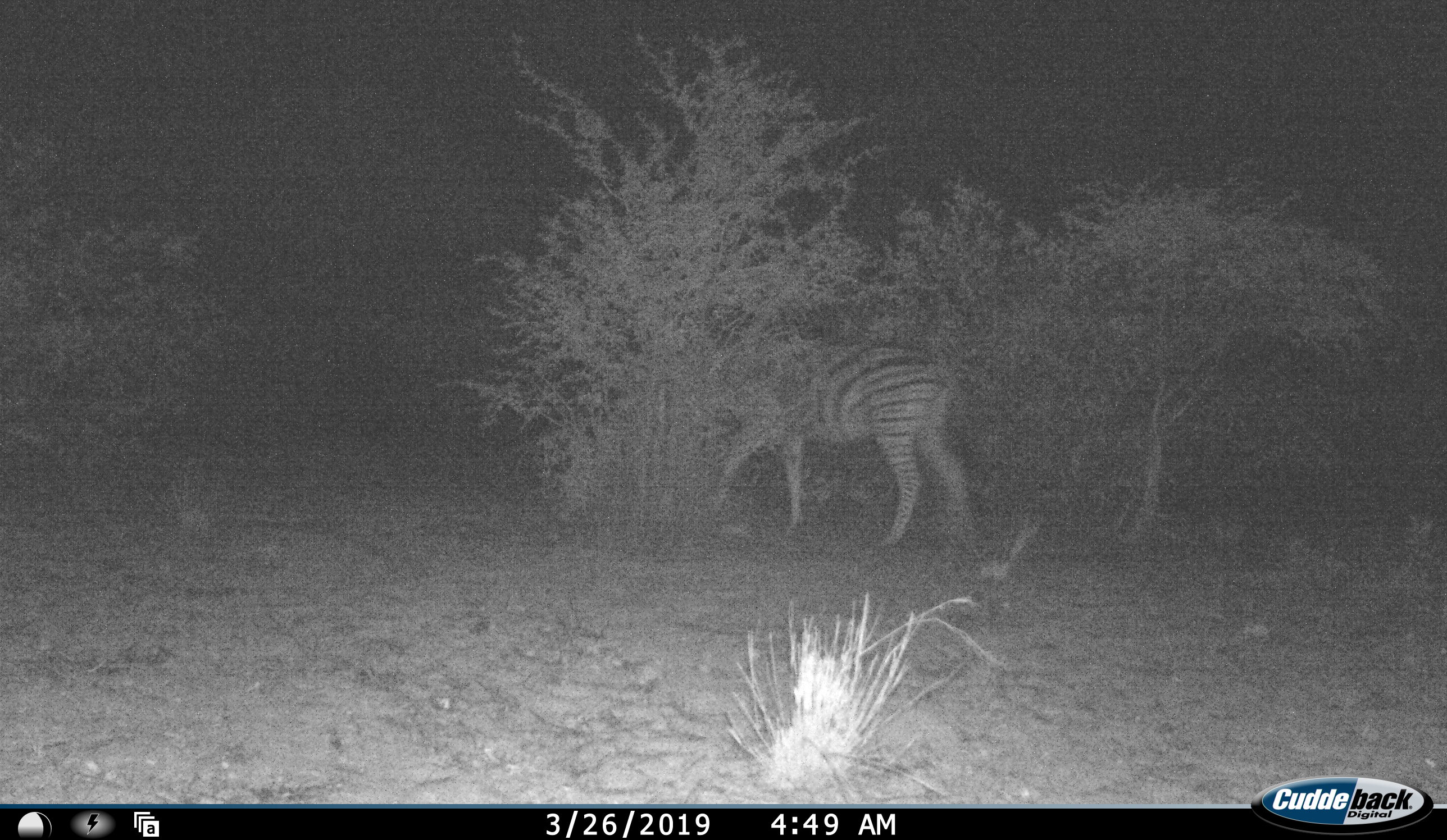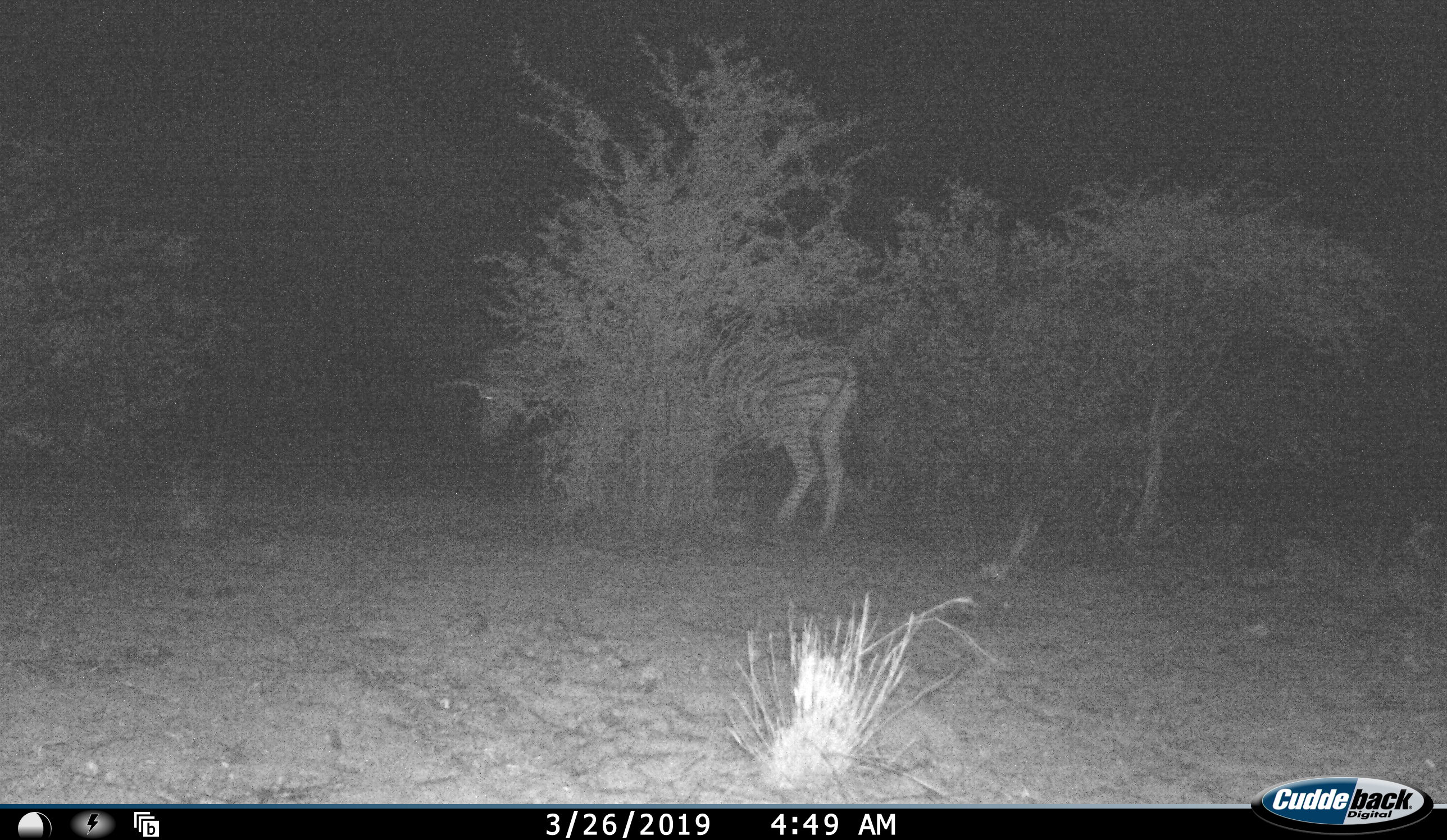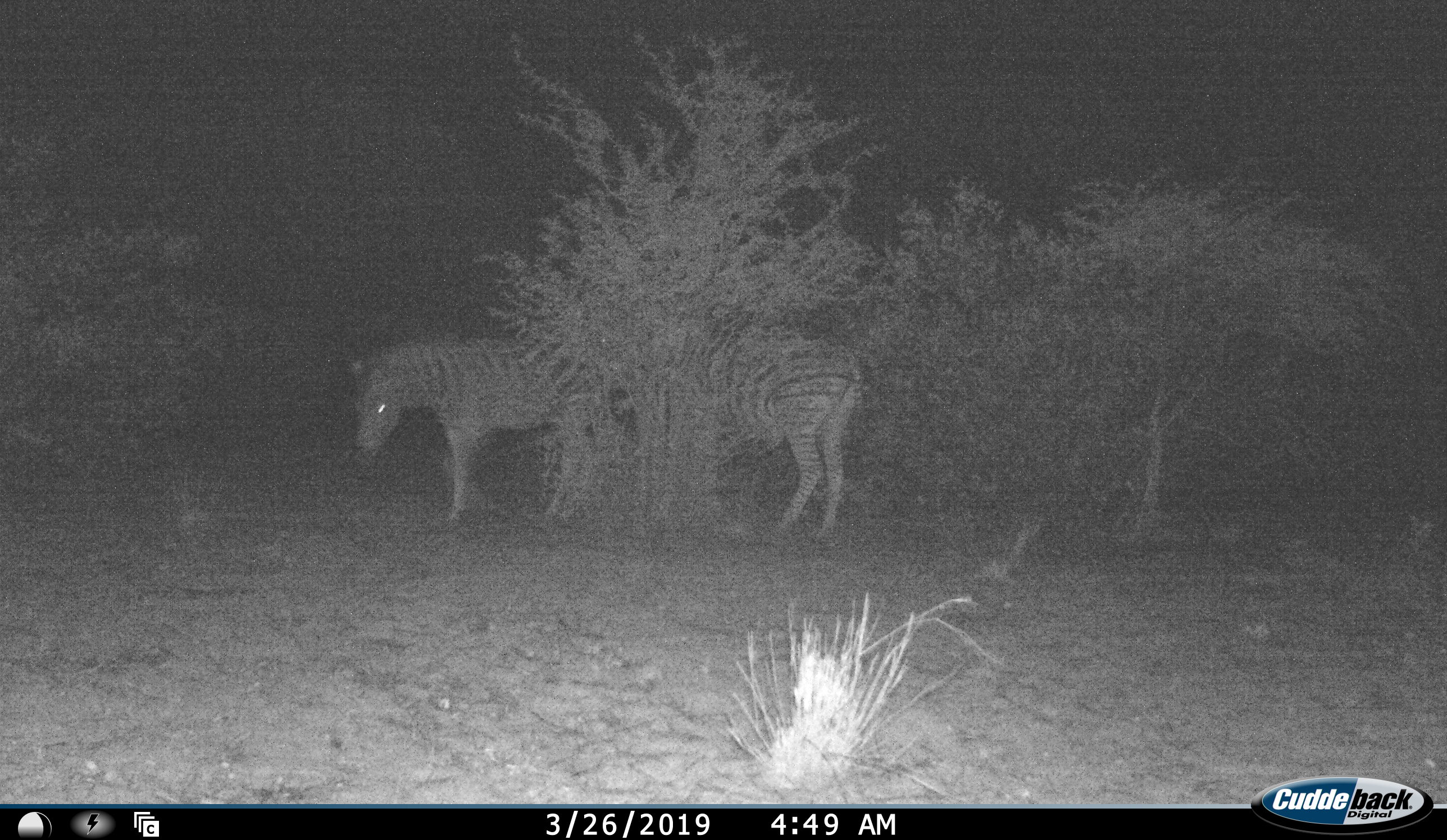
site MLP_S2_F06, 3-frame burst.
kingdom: Animalia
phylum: Chordata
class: Mammalia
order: Perissodactyla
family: Equidae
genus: Equus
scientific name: Equus quagga burchellii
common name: burchell's zebra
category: zebraburchells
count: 2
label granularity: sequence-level